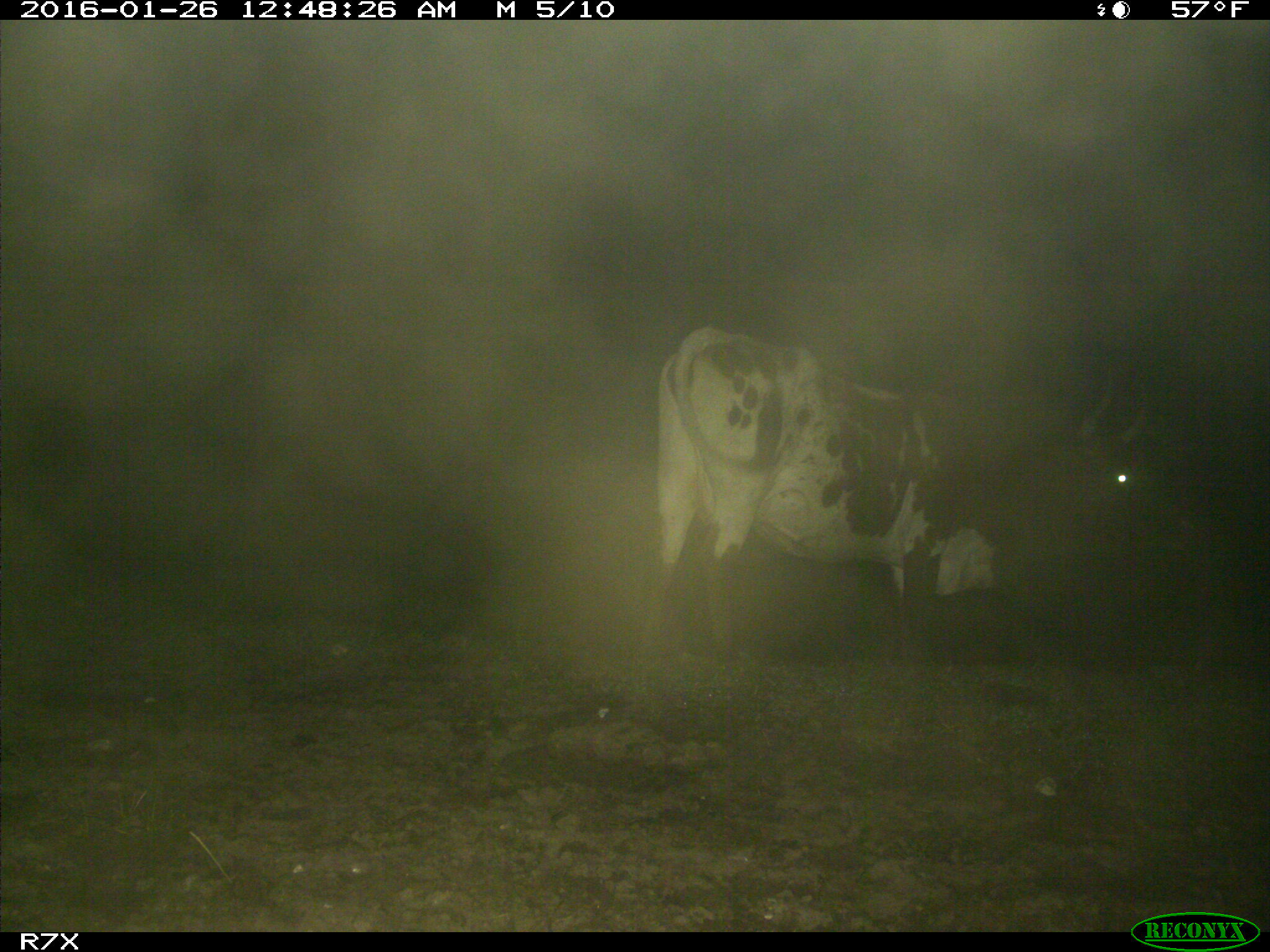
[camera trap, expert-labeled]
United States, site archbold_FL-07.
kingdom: Animalia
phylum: Chordata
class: Mammalia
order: Artiodactyla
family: Bovidae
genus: Bos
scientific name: Bos taurus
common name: domestic cow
Bos taurus (domestic cow).